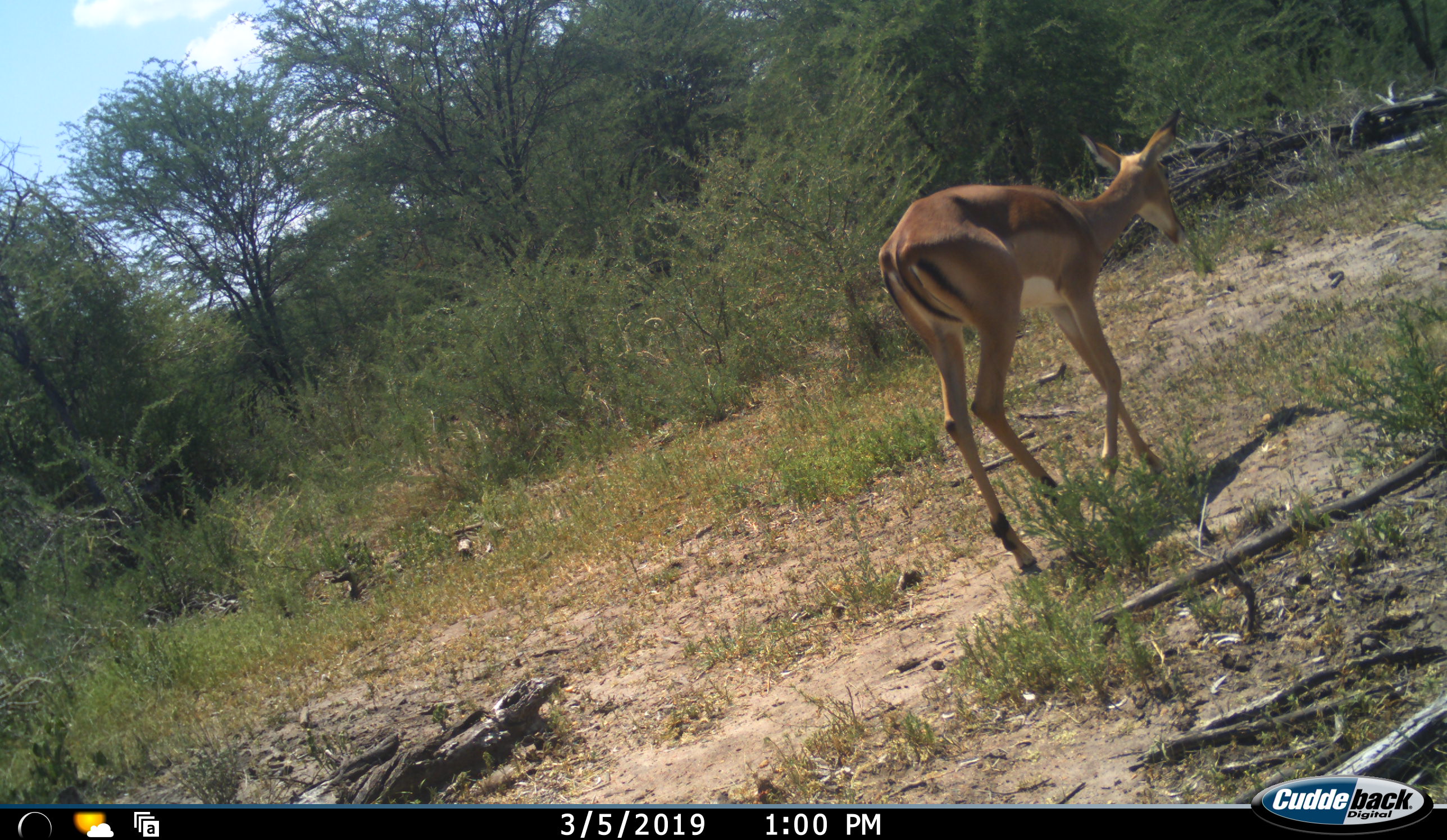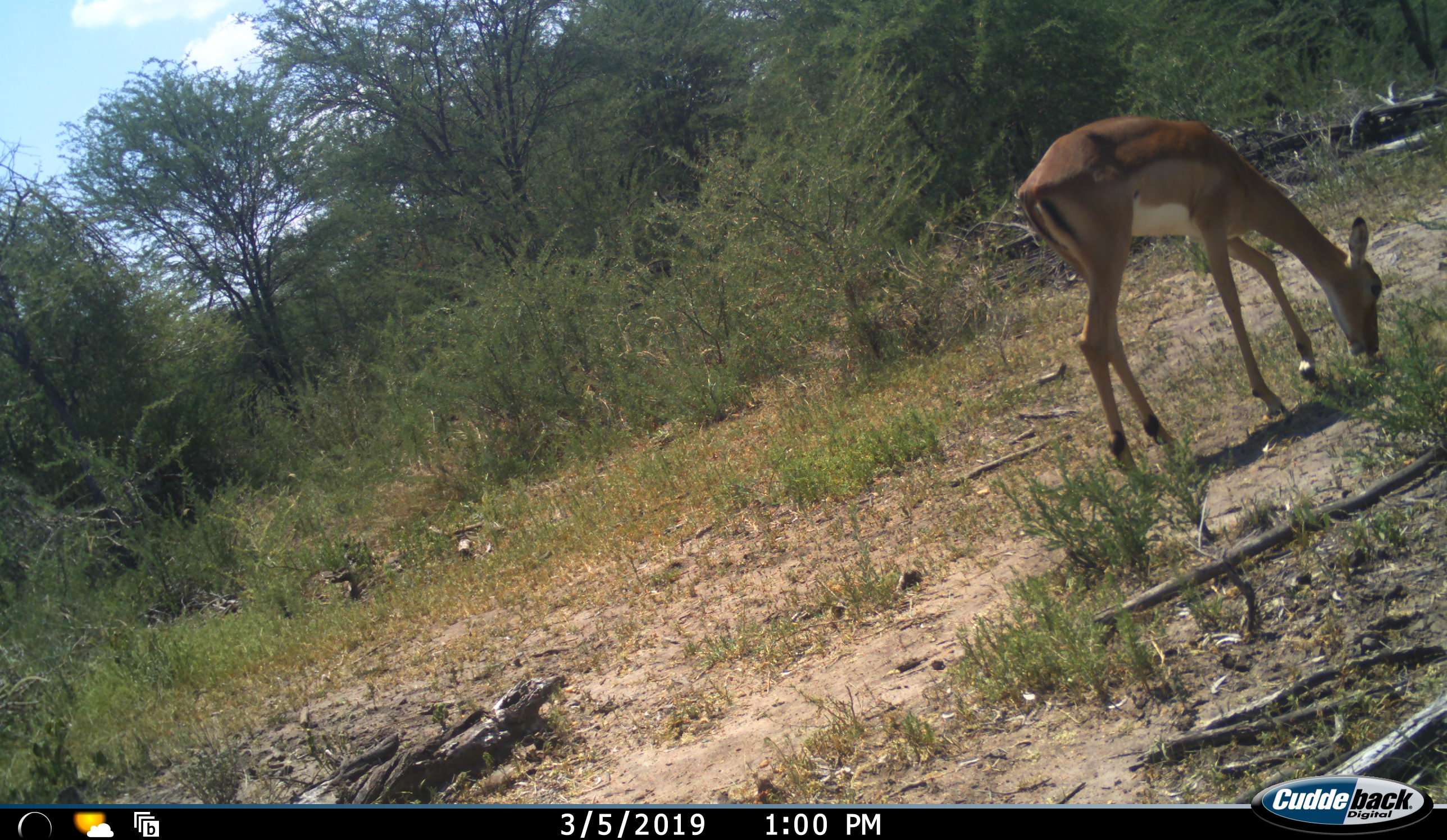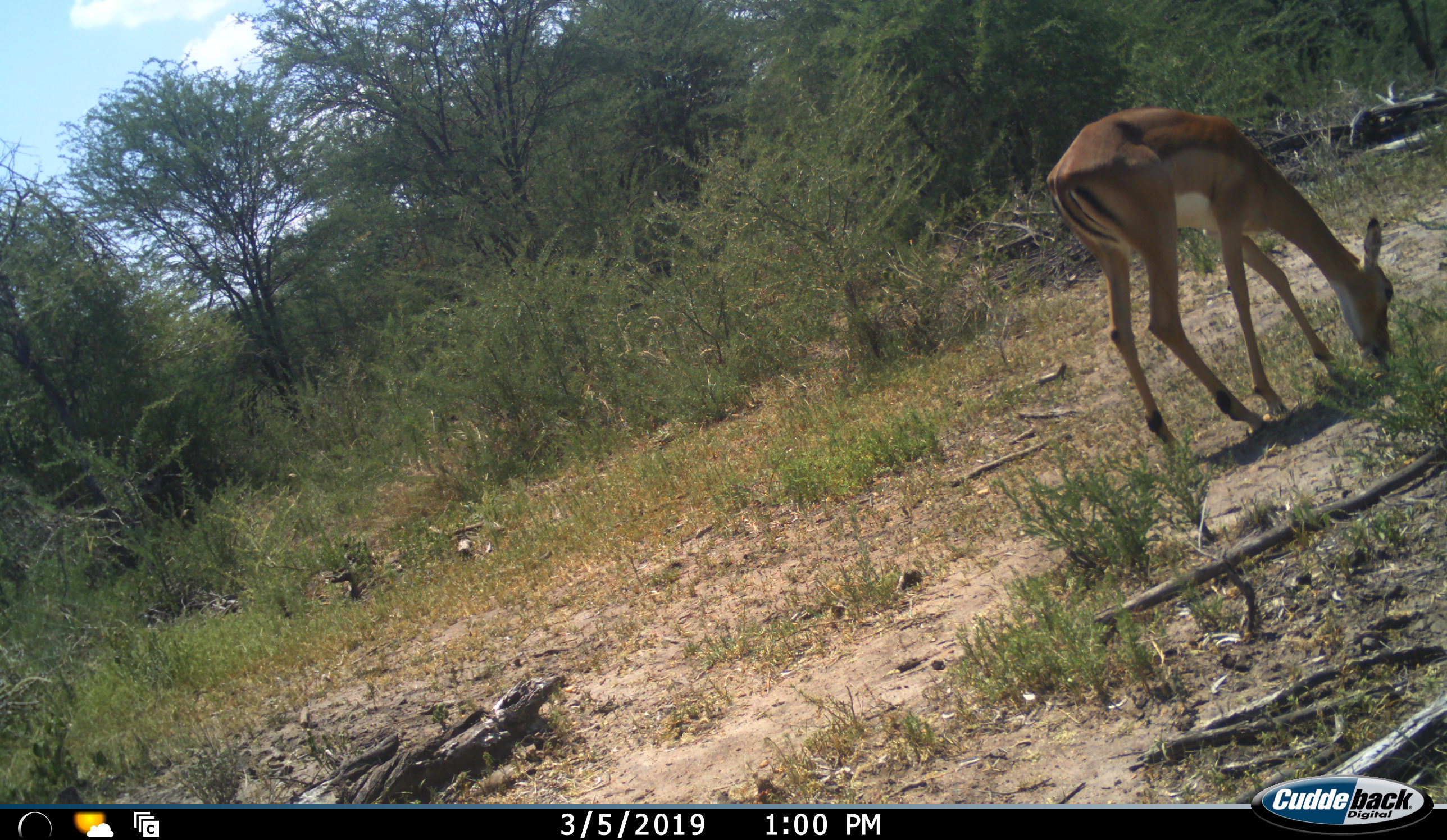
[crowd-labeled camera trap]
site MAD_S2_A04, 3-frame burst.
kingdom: Animalia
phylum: Chordata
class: Mammalia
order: Artiodactyla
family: Bovidae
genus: Aepyceros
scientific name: Aepyceros melampus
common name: impala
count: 1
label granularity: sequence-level